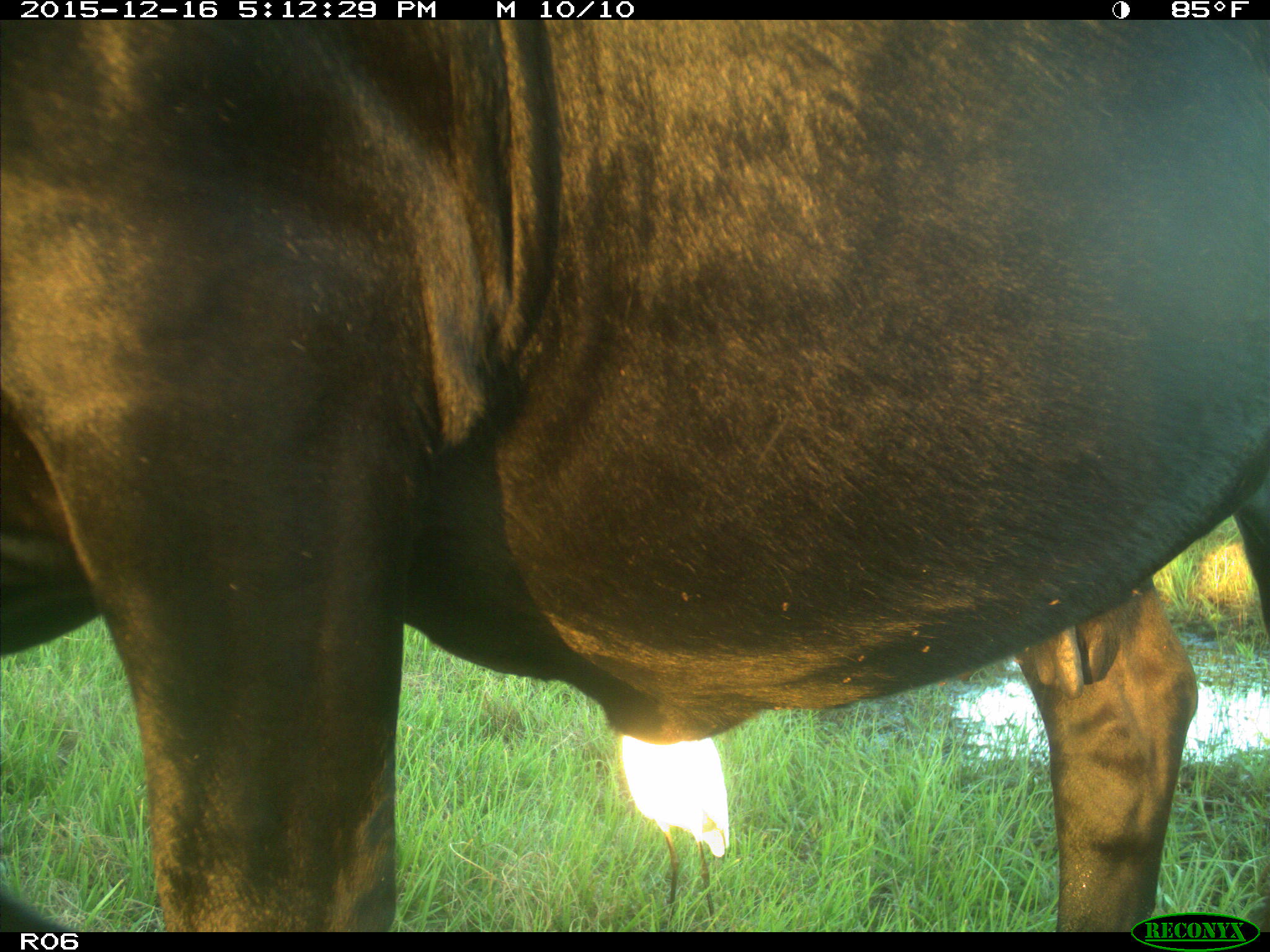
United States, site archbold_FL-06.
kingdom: Animalia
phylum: Chordata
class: Mammalia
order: Artiodactyla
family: Bovidae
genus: Bos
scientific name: Bos taurus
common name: domestic cow